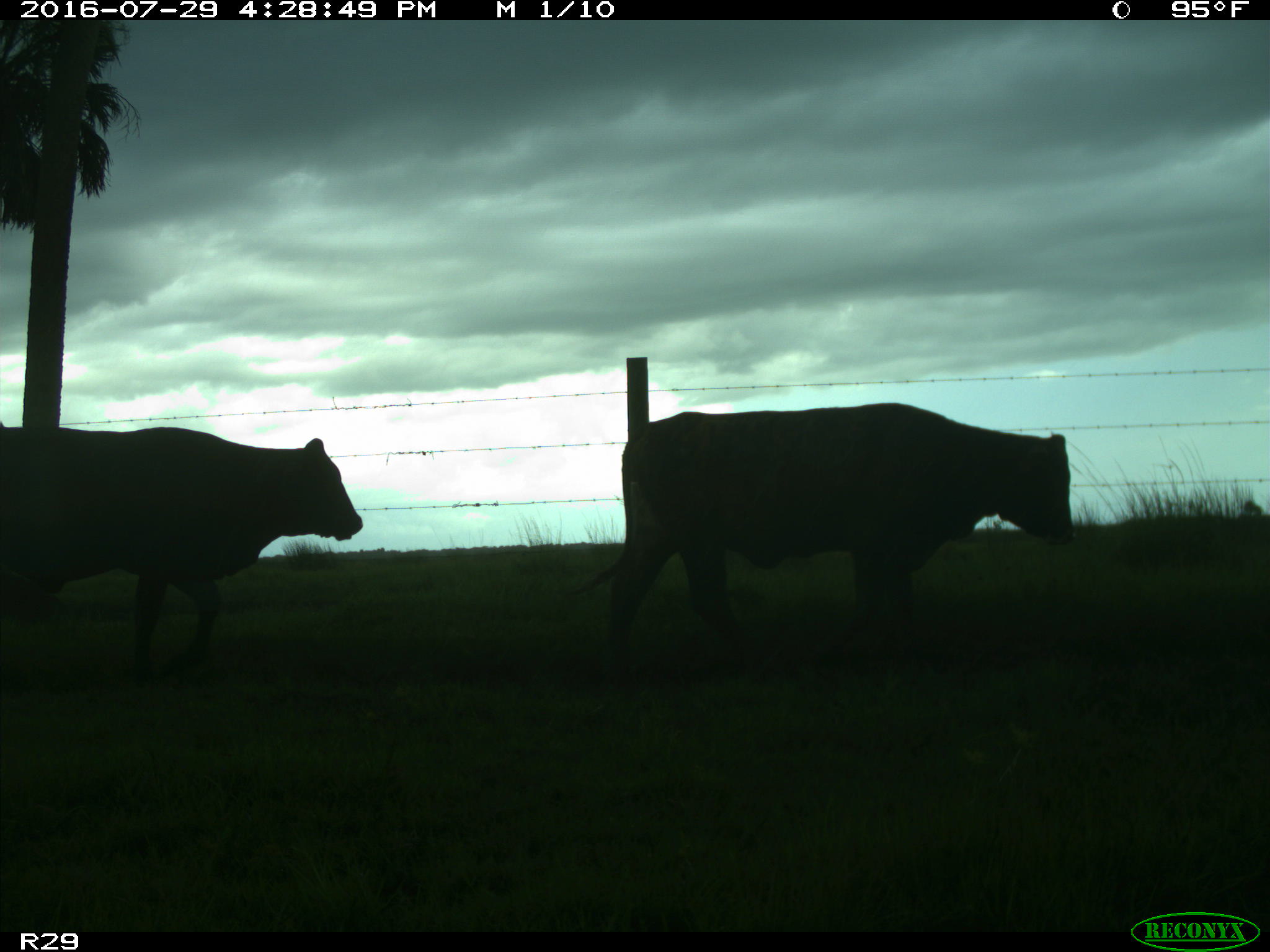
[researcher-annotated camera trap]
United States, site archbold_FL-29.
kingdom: Animalia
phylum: Chordata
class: Mammalia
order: Artiodactyla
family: Bovidae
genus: Bos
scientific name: Bos taurus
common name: domestic cow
Bos taurus (domestic cow).